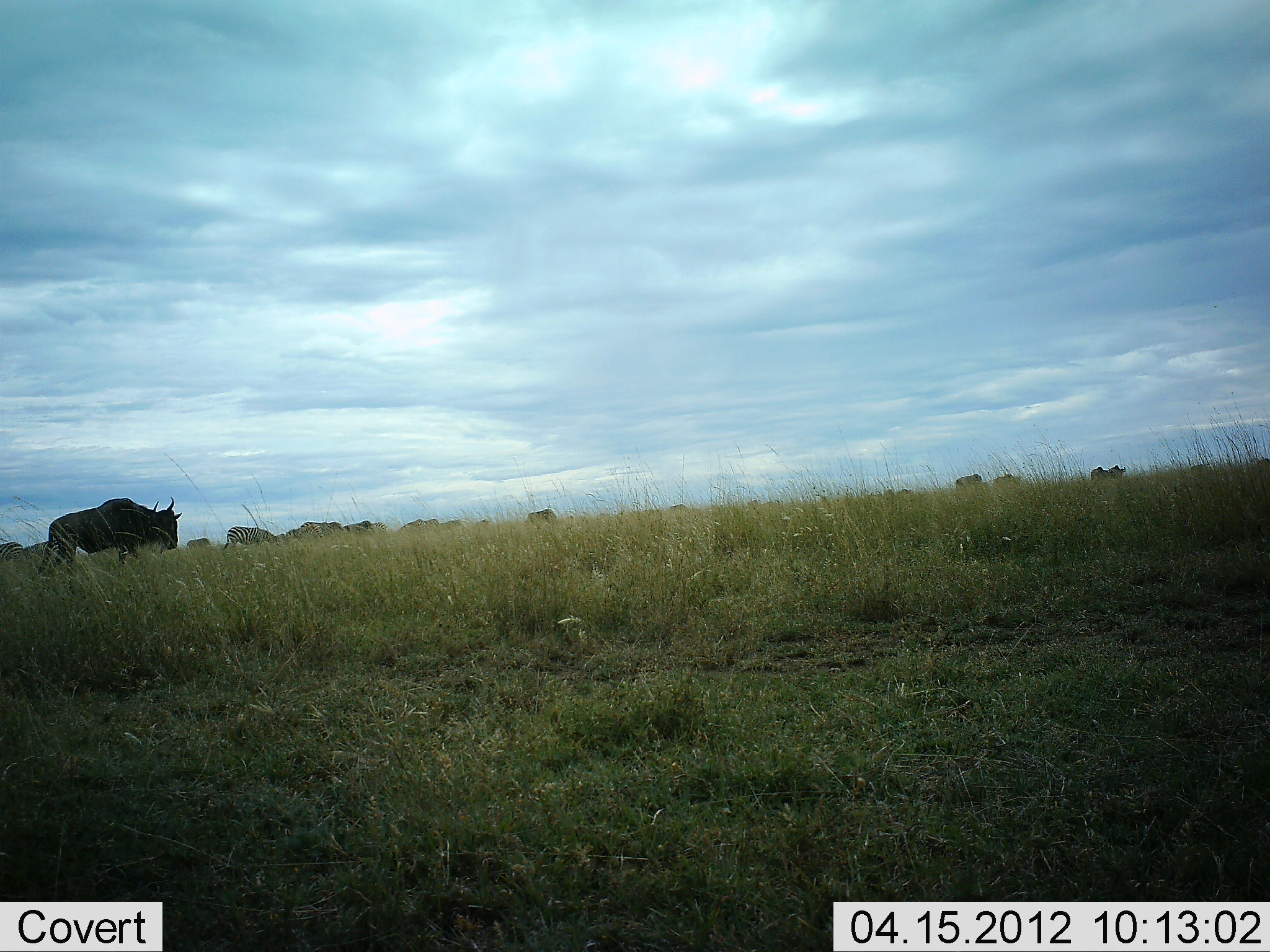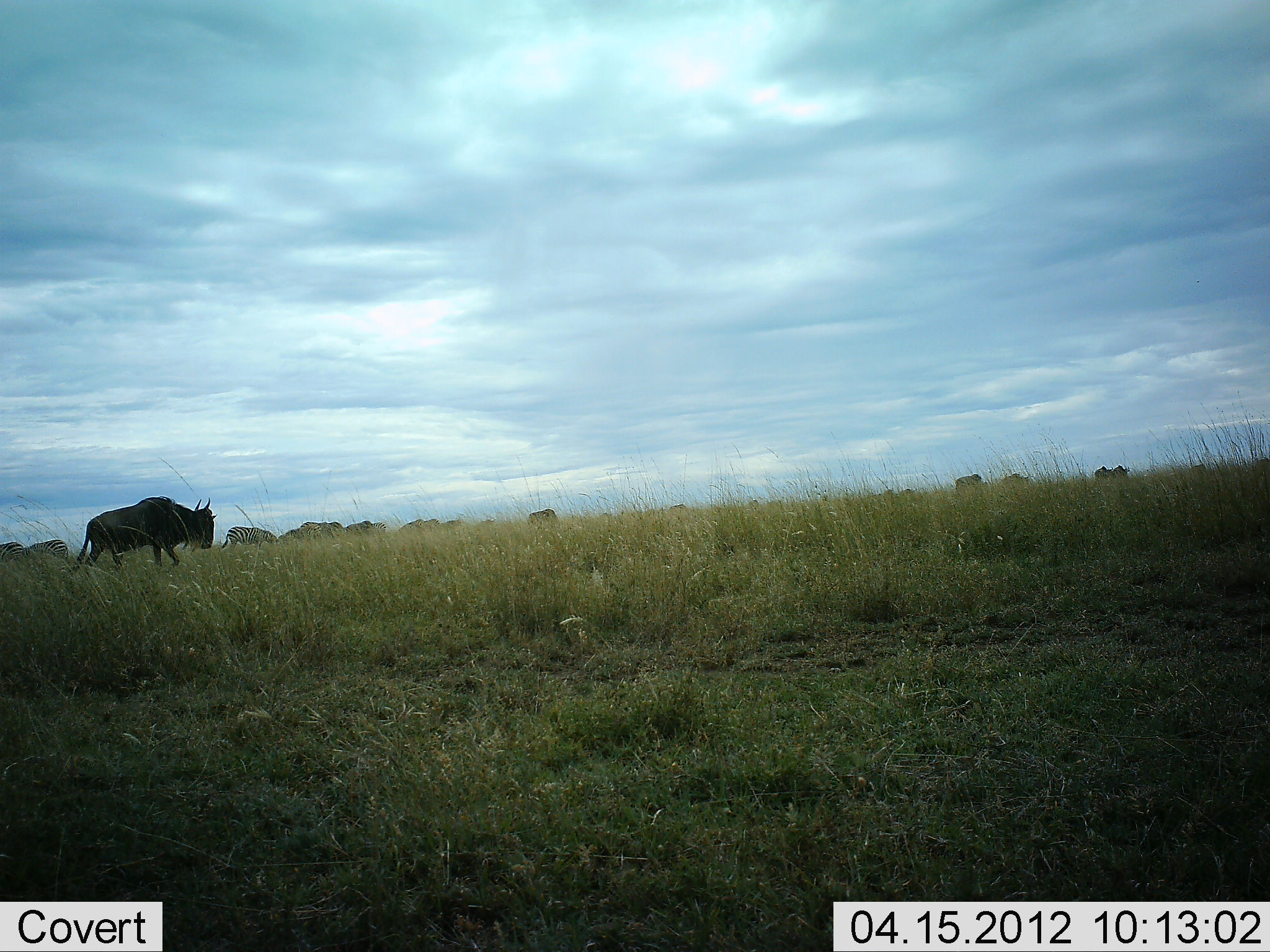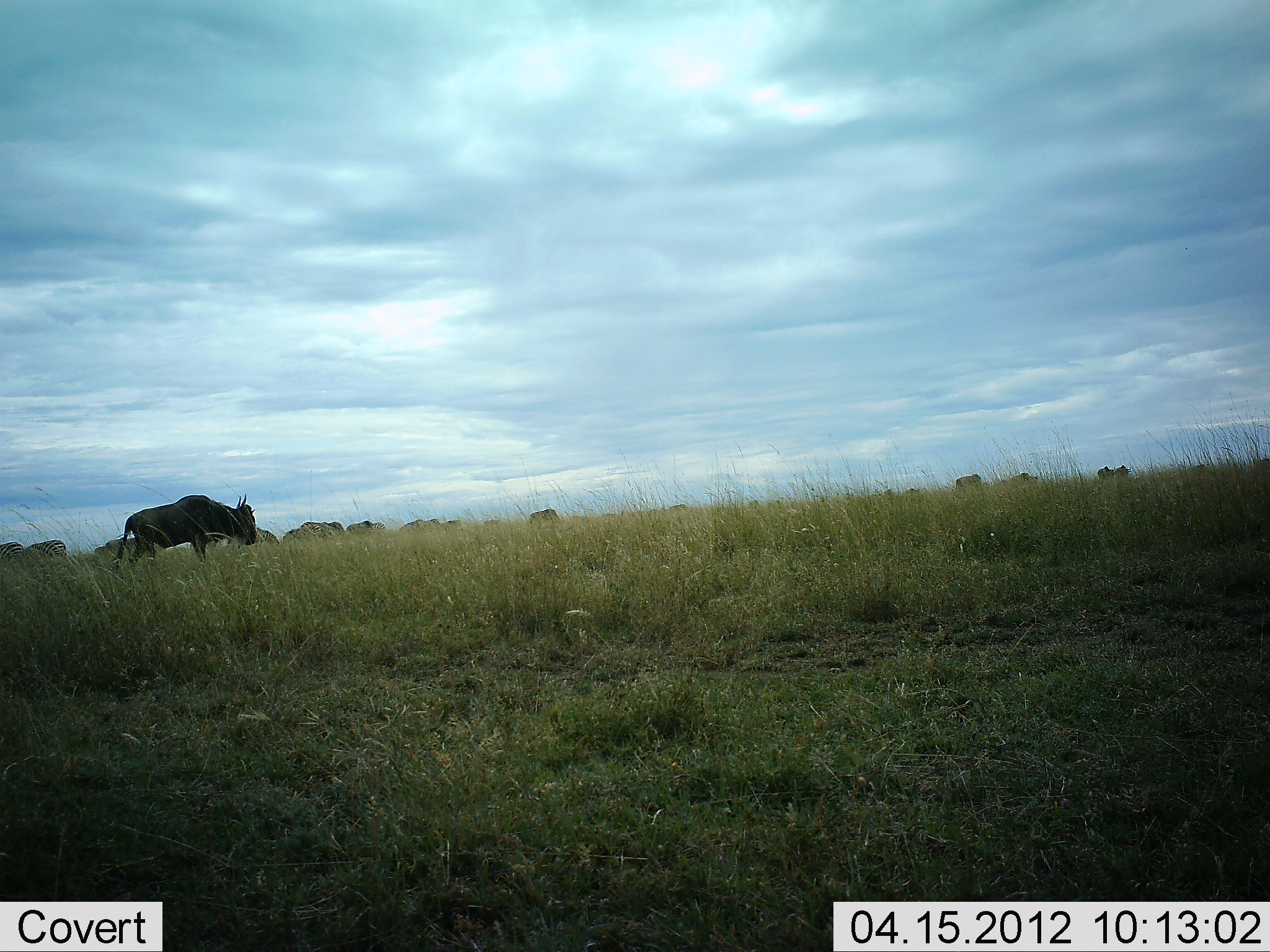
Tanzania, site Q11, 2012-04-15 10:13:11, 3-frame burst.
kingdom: Animalia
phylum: Chordata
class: Mammalia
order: Artiodactyla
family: Bovidae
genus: Connochaetes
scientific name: Connochaetes taurinus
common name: blue wildebeest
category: wildebeest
Wildebeest (blue wildebeest) (Connochaetes taurinus), count 11-50. Behavior (volunteer vote fractions): standing 26%, resting 0%, moving 97%, interacting 3%. Young present (vote fraction): 0%. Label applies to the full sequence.